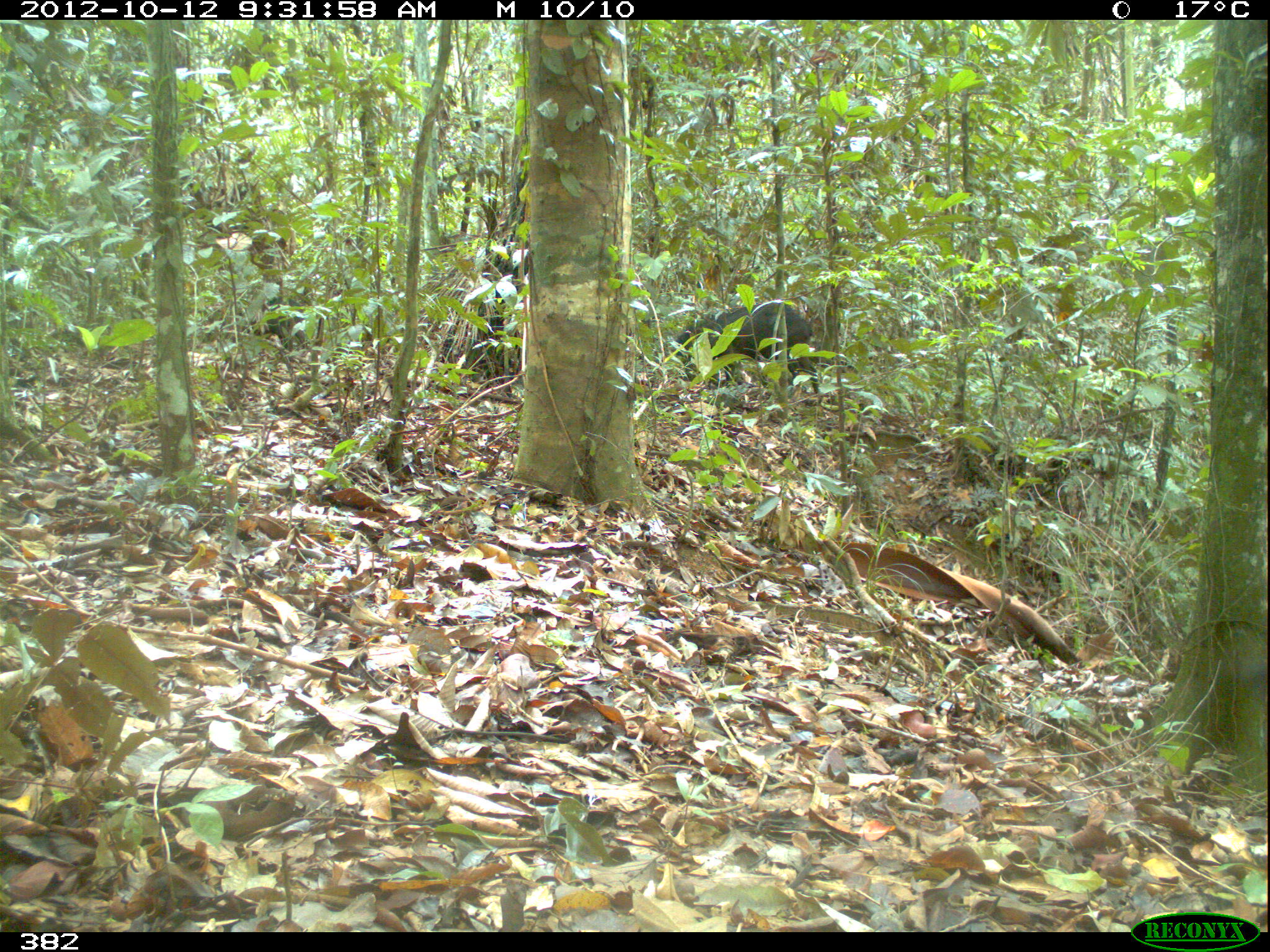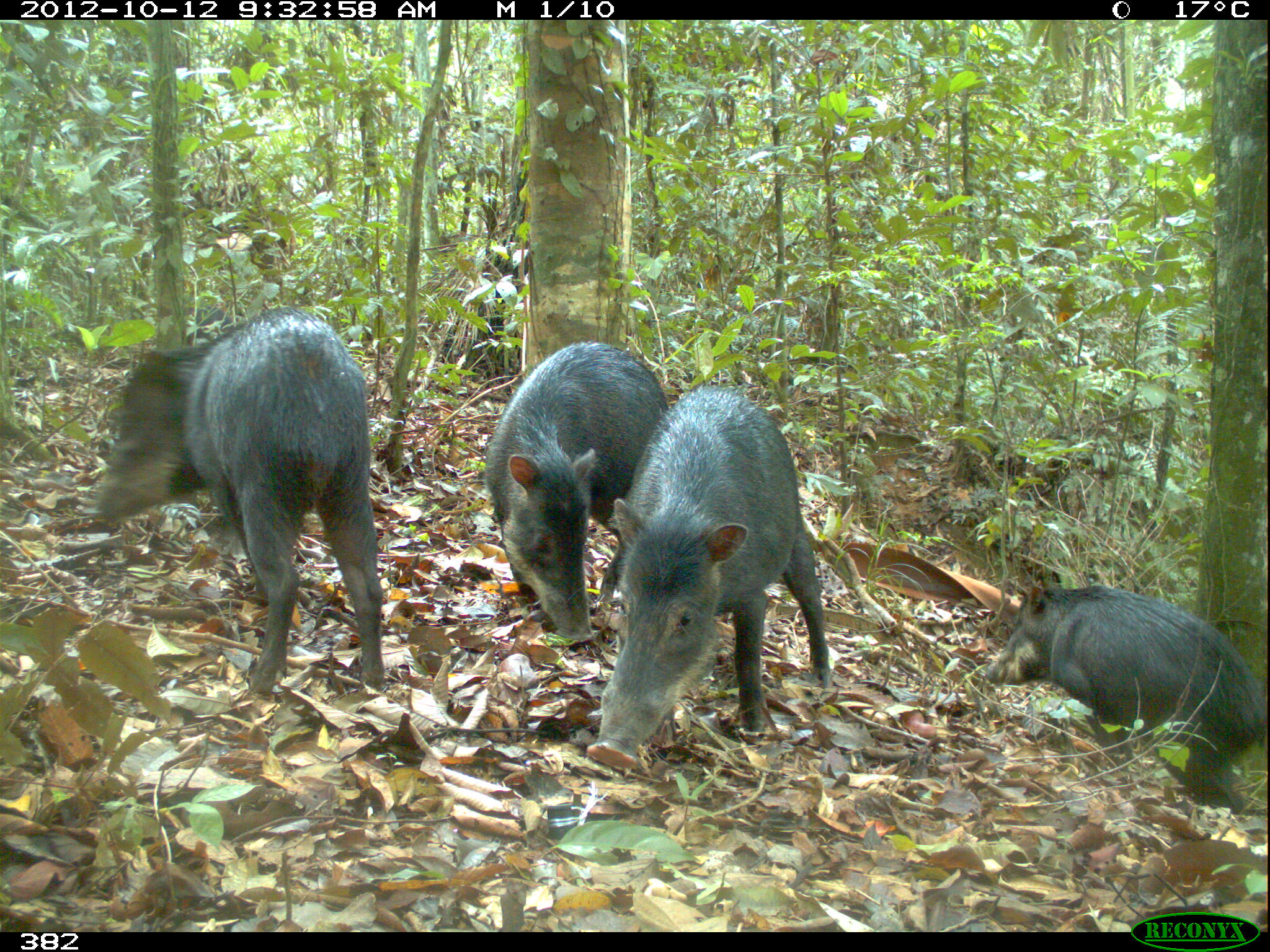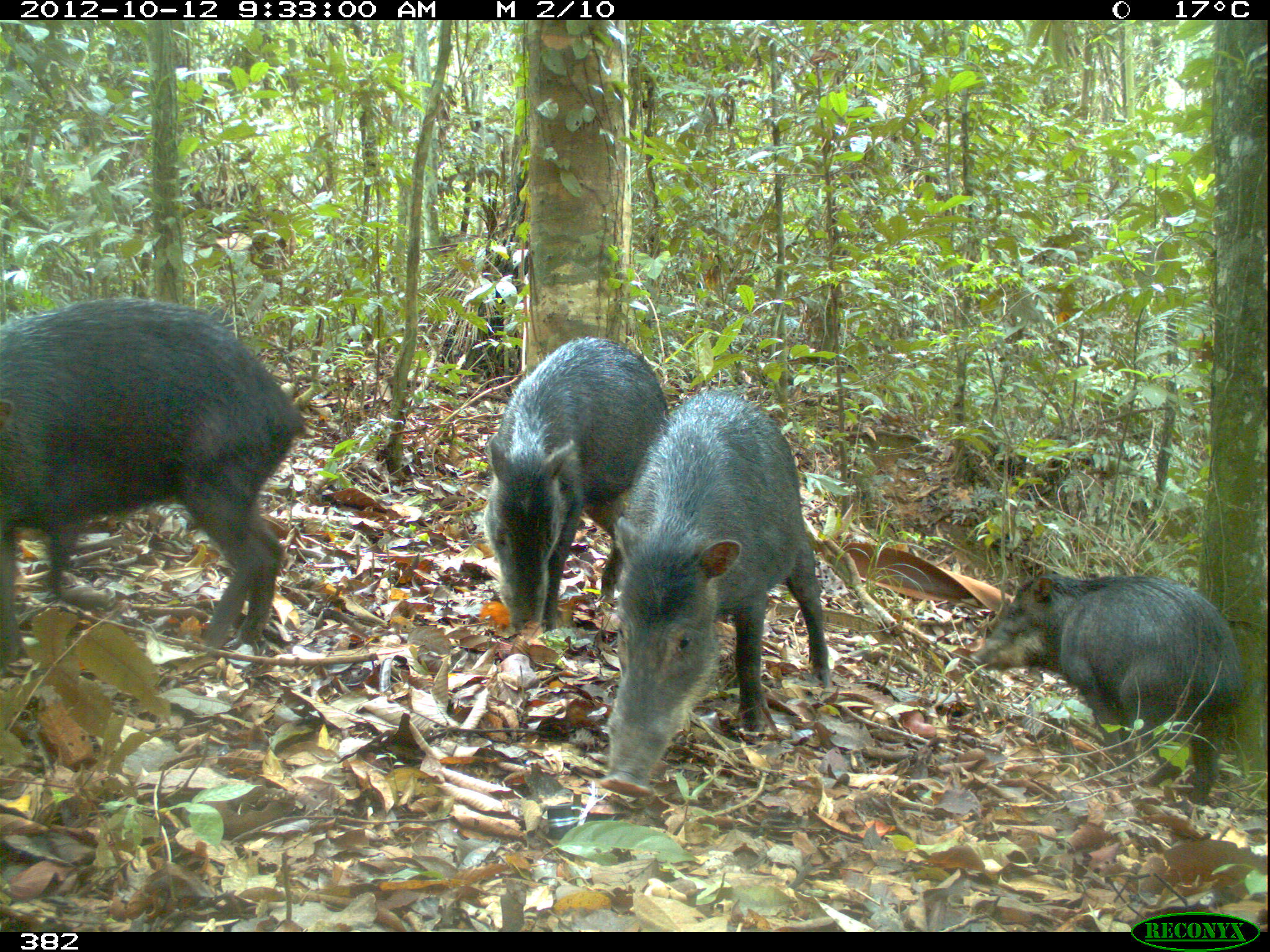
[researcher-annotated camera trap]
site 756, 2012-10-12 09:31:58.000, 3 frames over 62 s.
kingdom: Animalia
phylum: Chordata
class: Mammalia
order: Artiodactyla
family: Tayassuidae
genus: Tayassu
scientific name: Tayassu pecari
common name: white-lipped peccary